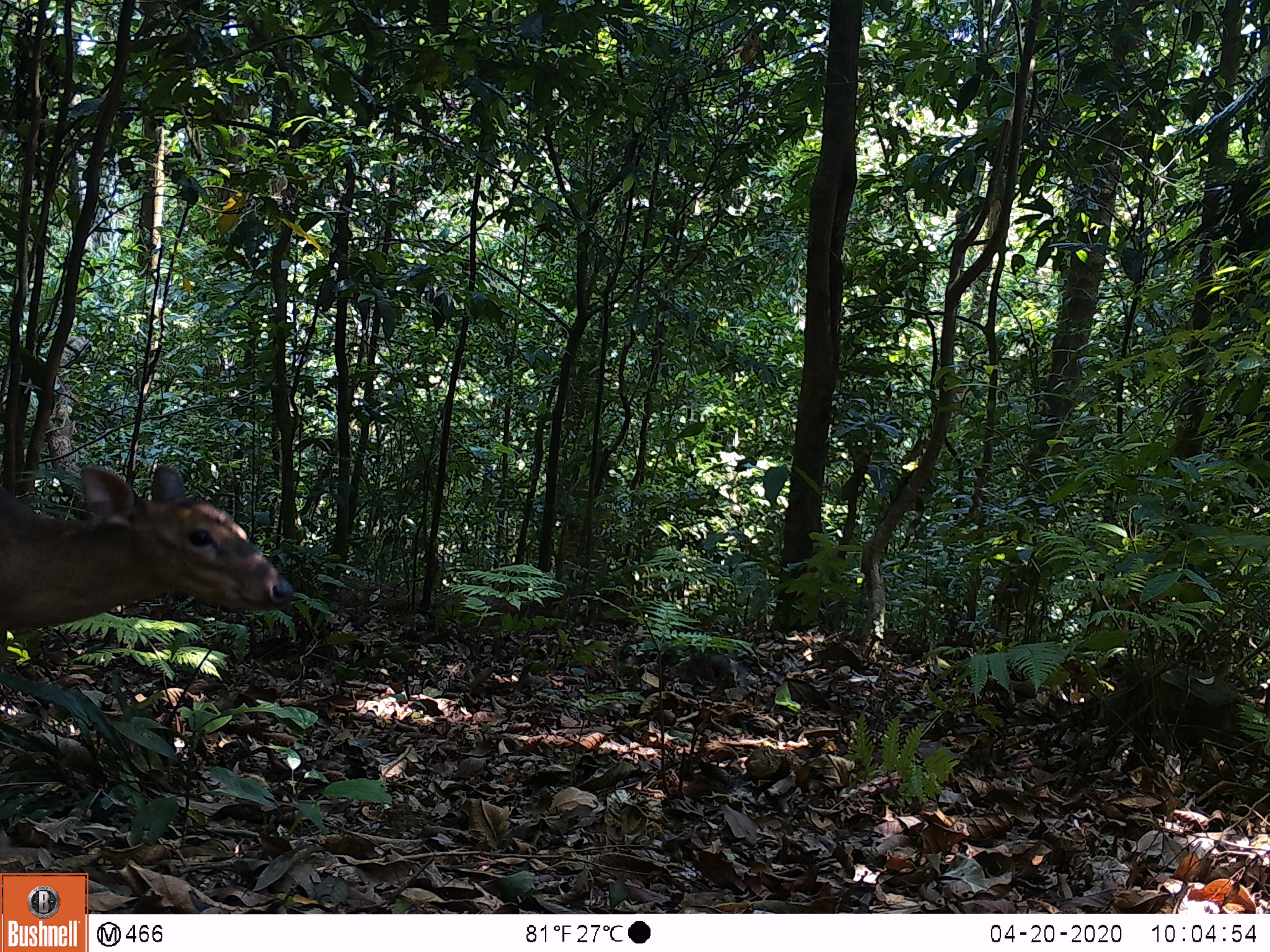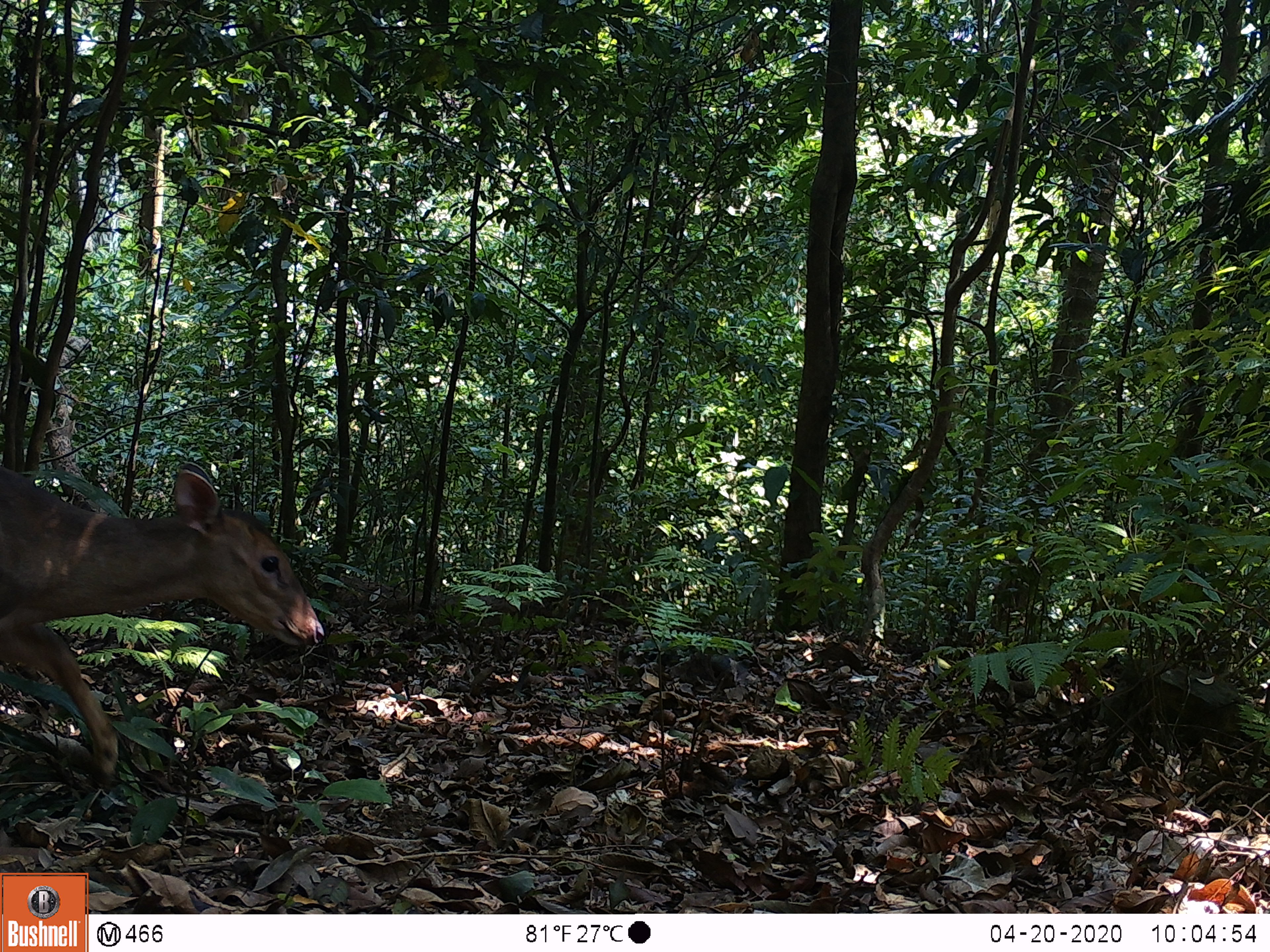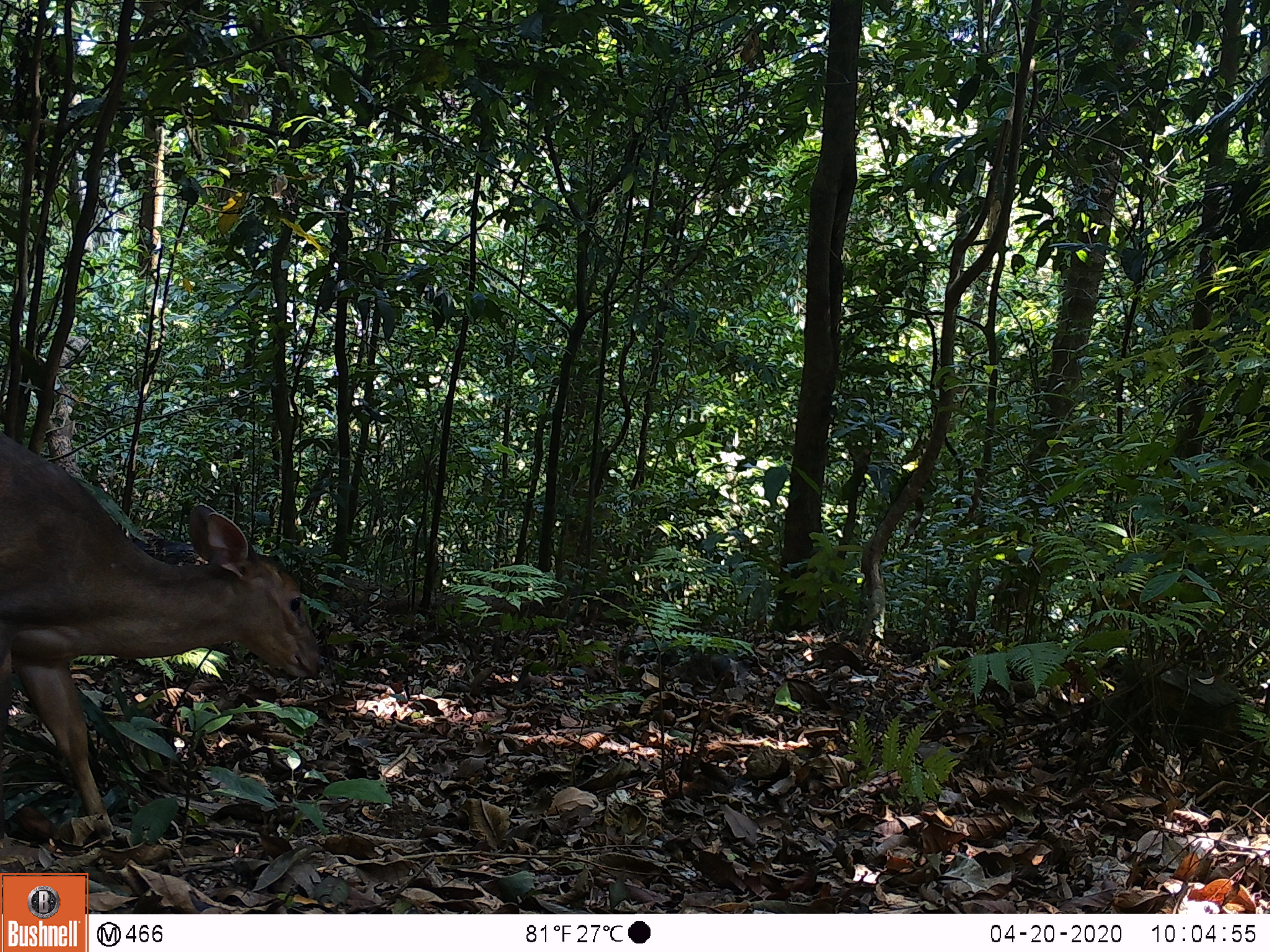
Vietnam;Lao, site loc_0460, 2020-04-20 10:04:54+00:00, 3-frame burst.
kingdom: Animalia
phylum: Chordata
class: Mammalia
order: Artiodactyla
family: Cervidae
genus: Muntiacus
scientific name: Muntiacus vuquangensis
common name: large-antlered muntjac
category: large antlered muntjac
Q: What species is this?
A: Large antlered muntjac (large-antlered muntjac) (Muntiacus vuquangensis).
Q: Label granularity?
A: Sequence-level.